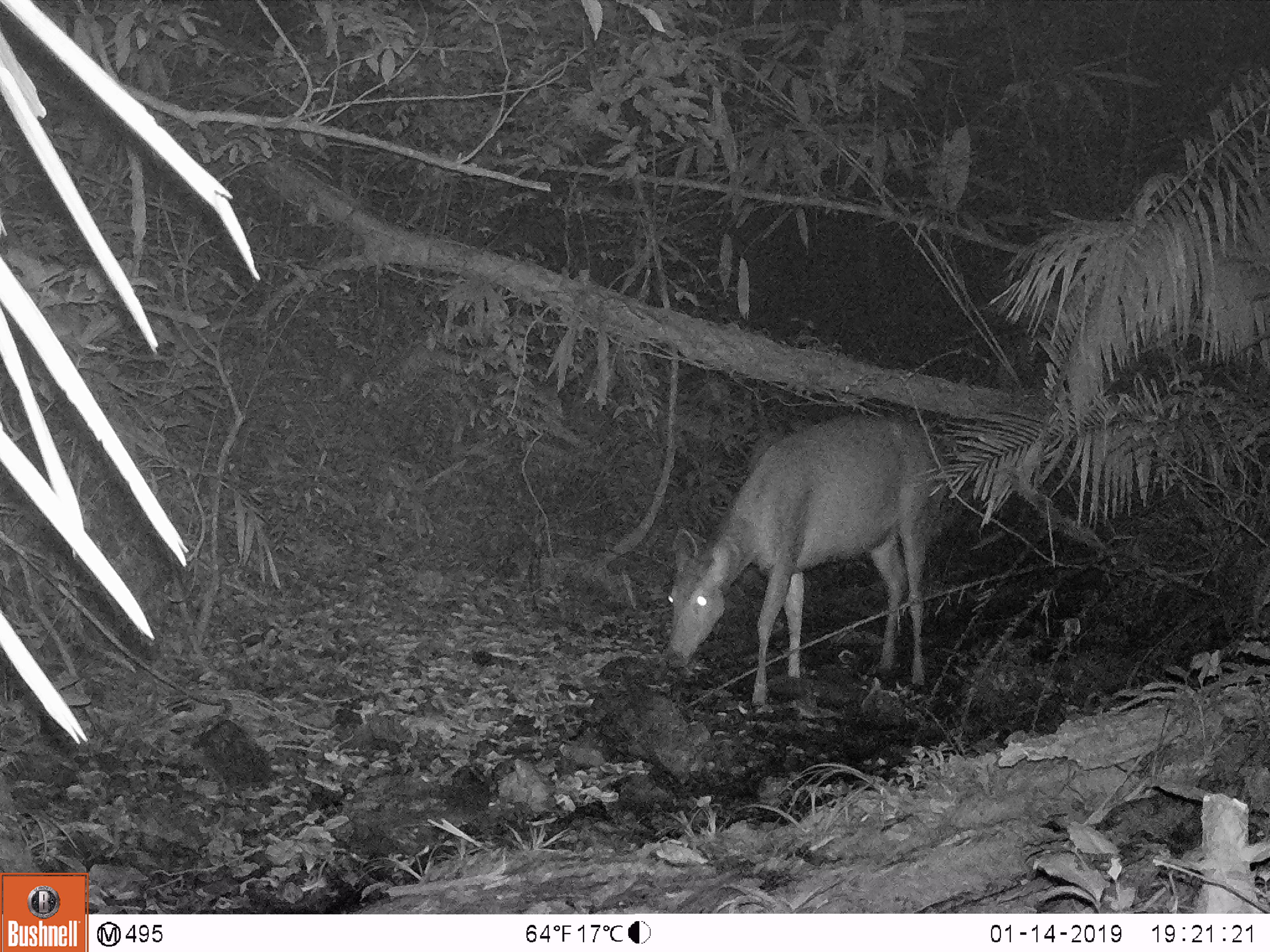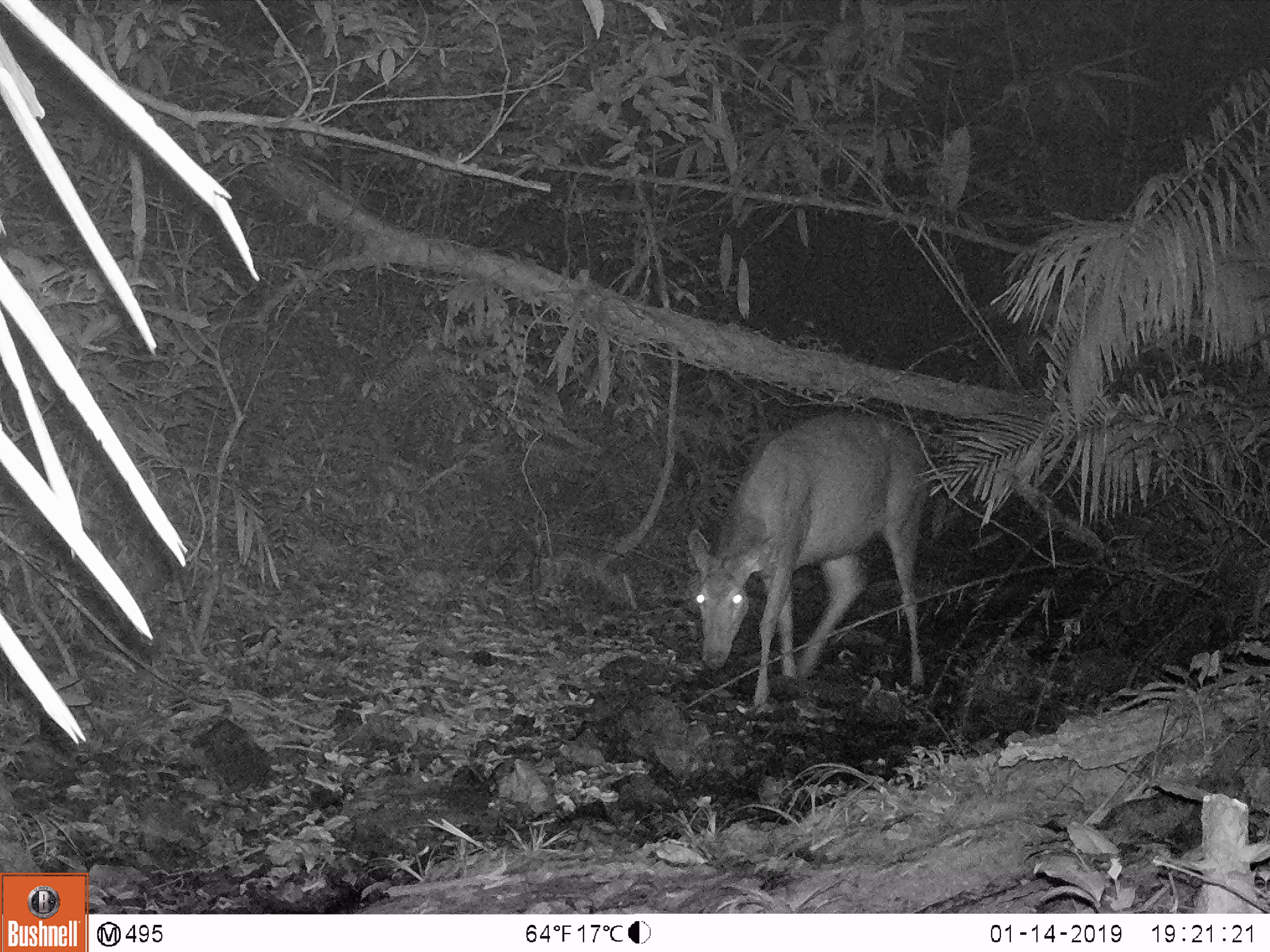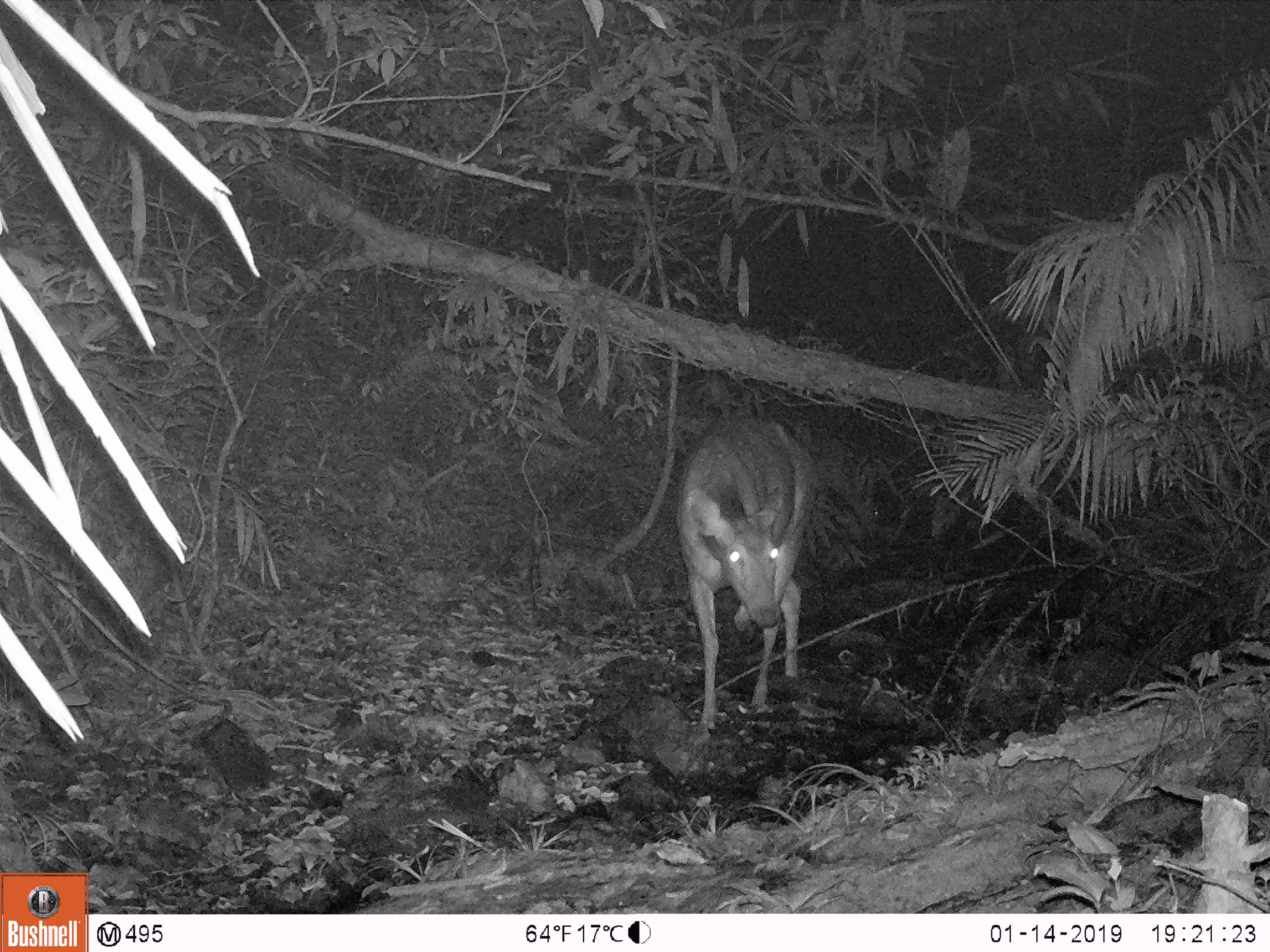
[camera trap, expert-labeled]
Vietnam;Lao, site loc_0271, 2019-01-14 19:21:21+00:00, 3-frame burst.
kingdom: Animalia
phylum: Chordata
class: Mammalia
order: Artiodactyla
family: Cervidae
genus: Rusa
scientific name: Rusa unicolor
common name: sambar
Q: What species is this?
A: Sambar (Rusa unicolor).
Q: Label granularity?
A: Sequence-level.